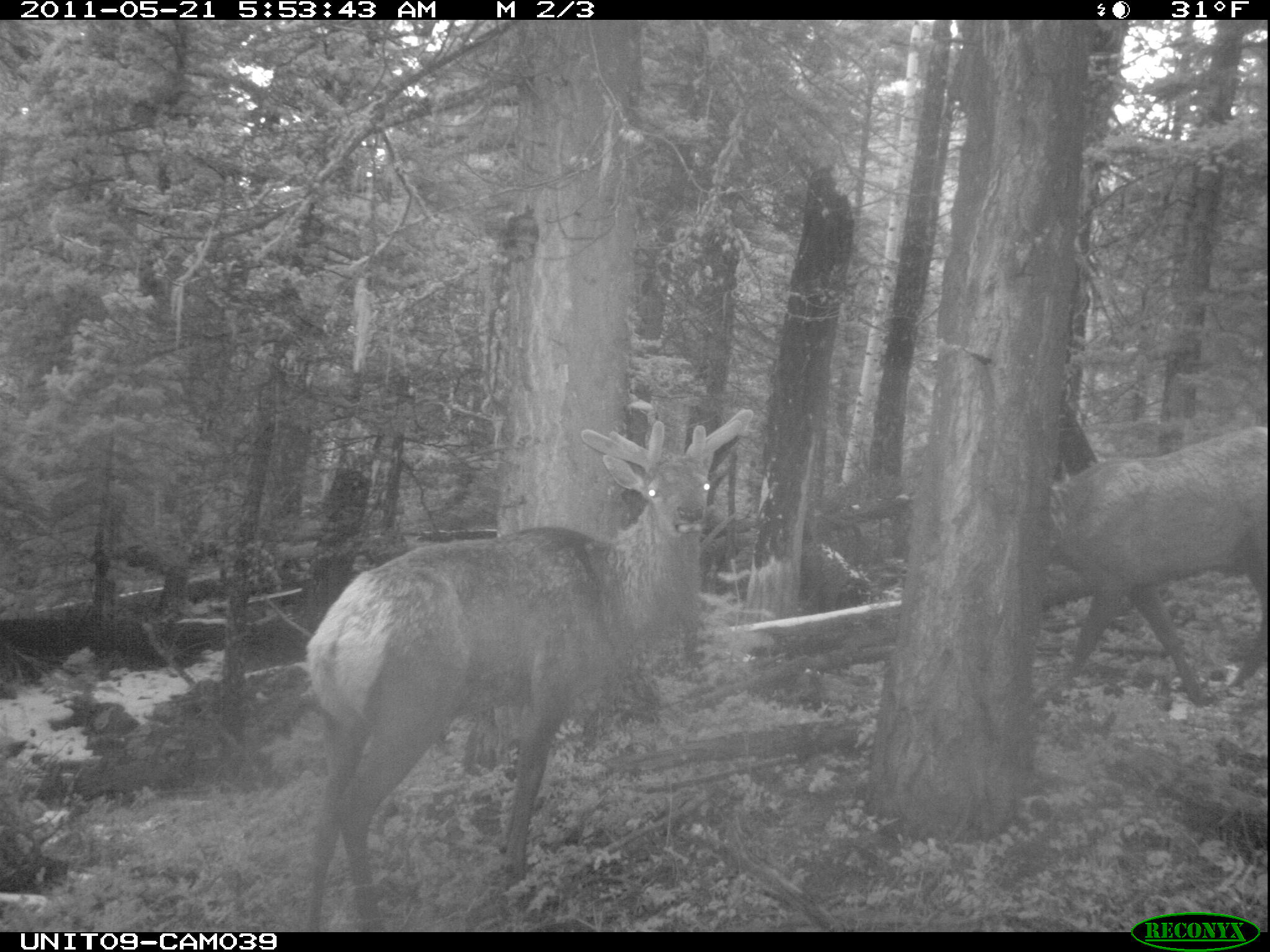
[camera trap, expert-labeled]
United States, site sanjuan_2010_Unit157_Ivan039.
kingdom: Animalia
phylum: Chordata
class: Mammalia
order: Artiodactyla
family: Cervidae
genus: Cervus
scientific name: Cervus elaphus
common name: red deer